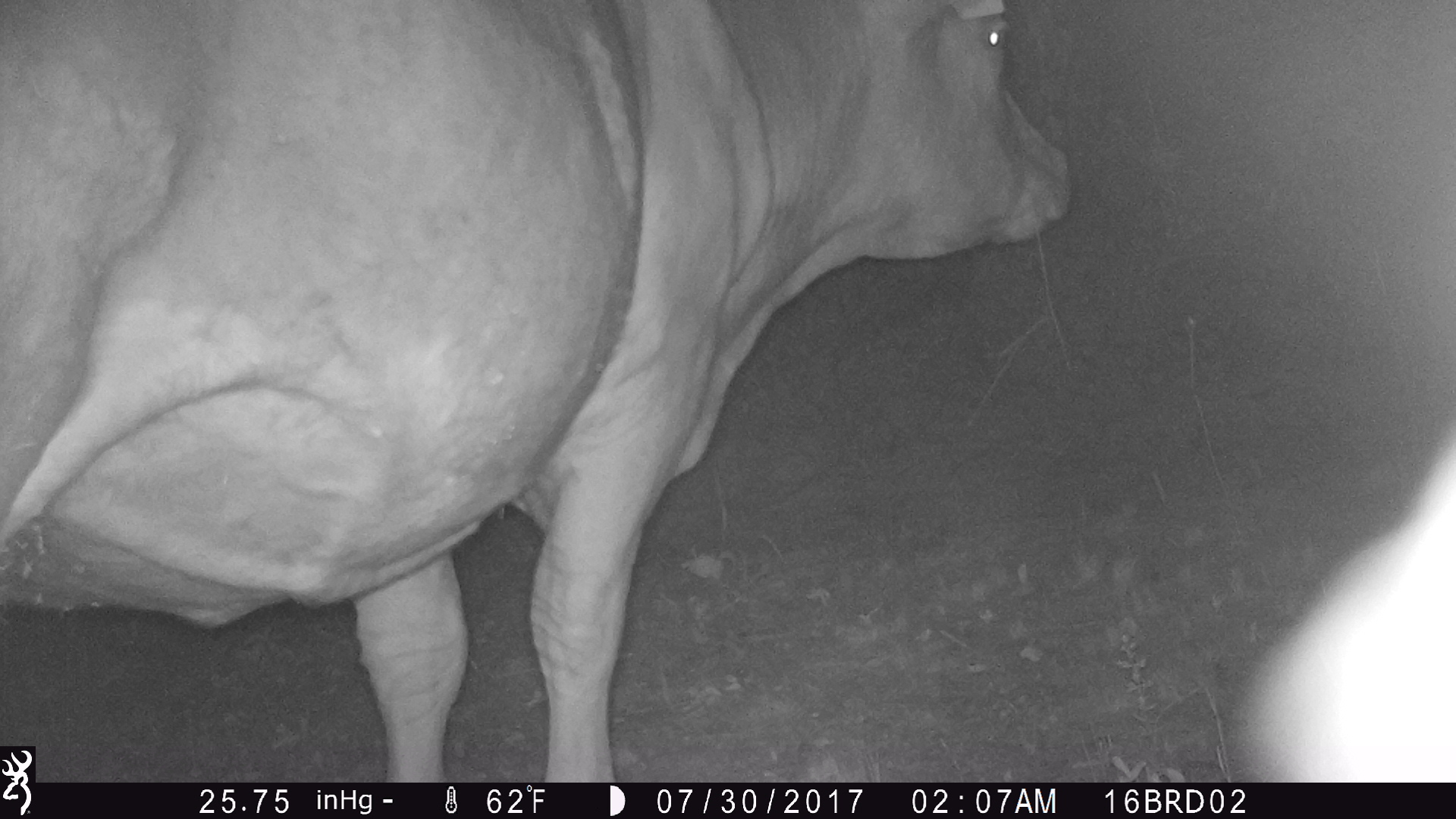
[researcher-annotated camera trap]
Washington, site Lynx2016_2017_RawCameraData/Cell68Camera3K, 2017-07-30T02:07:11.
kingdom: Animalia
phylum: Chordata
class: Mammalia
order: Artiodactyla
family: Bovidae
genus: Bos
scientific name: Bos taurus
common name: domestic cattle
Domestic cattle (Bos taurus). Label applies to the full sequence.